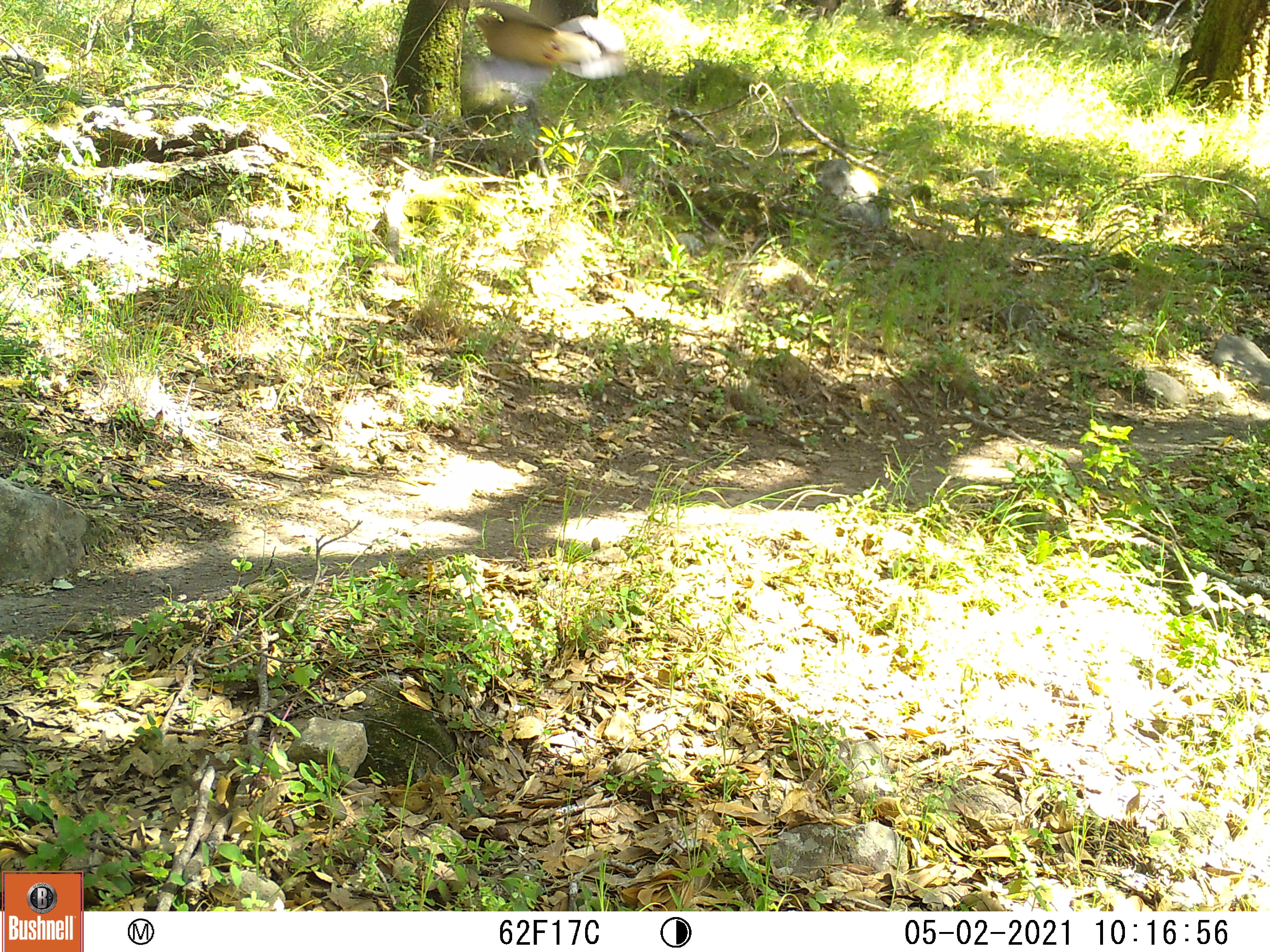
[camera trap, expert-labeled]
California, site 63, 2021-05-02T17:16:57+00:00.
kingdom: Animalia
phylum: Chordata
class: Aves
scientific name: Aves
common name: bird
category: unknown bird